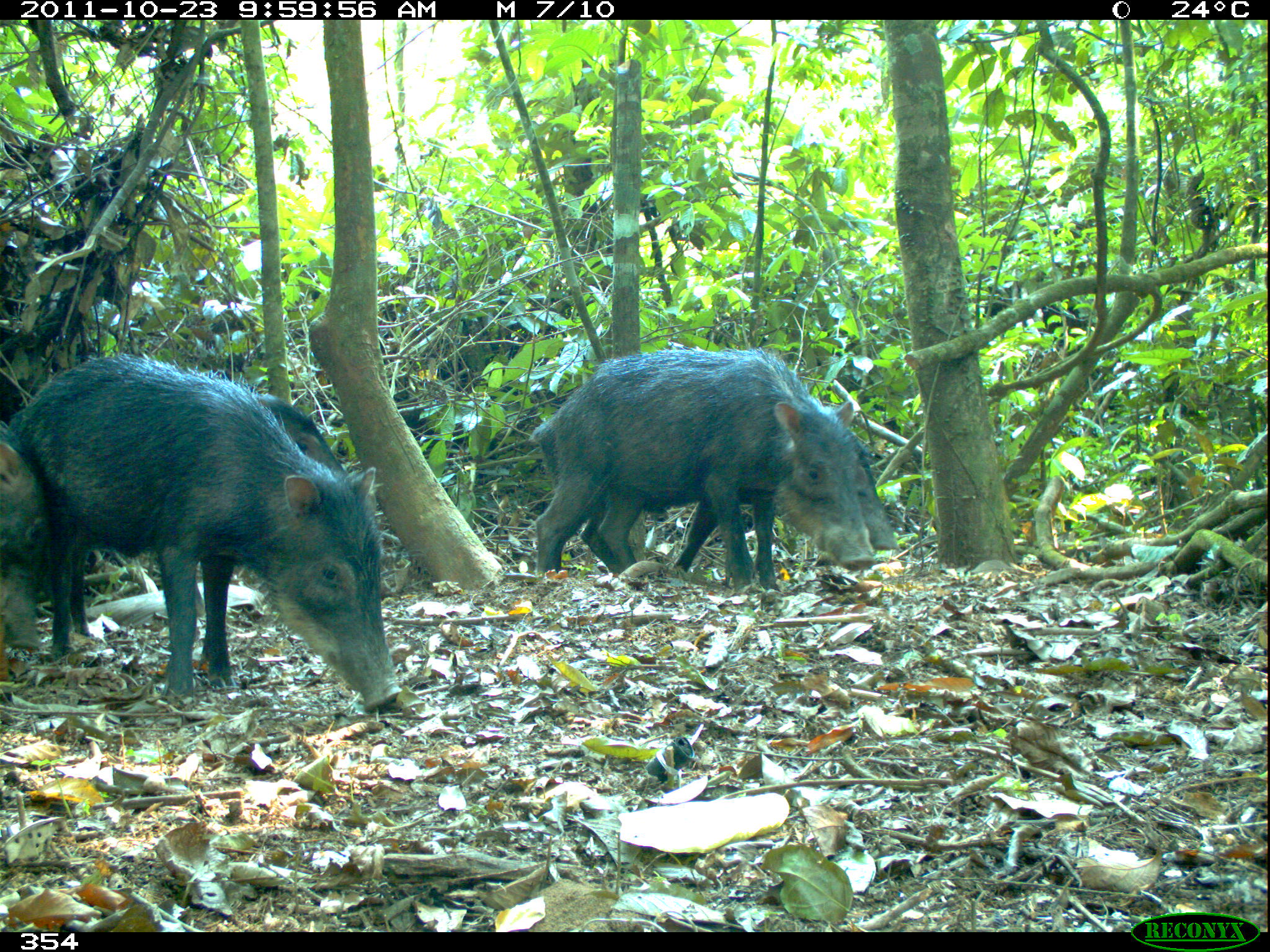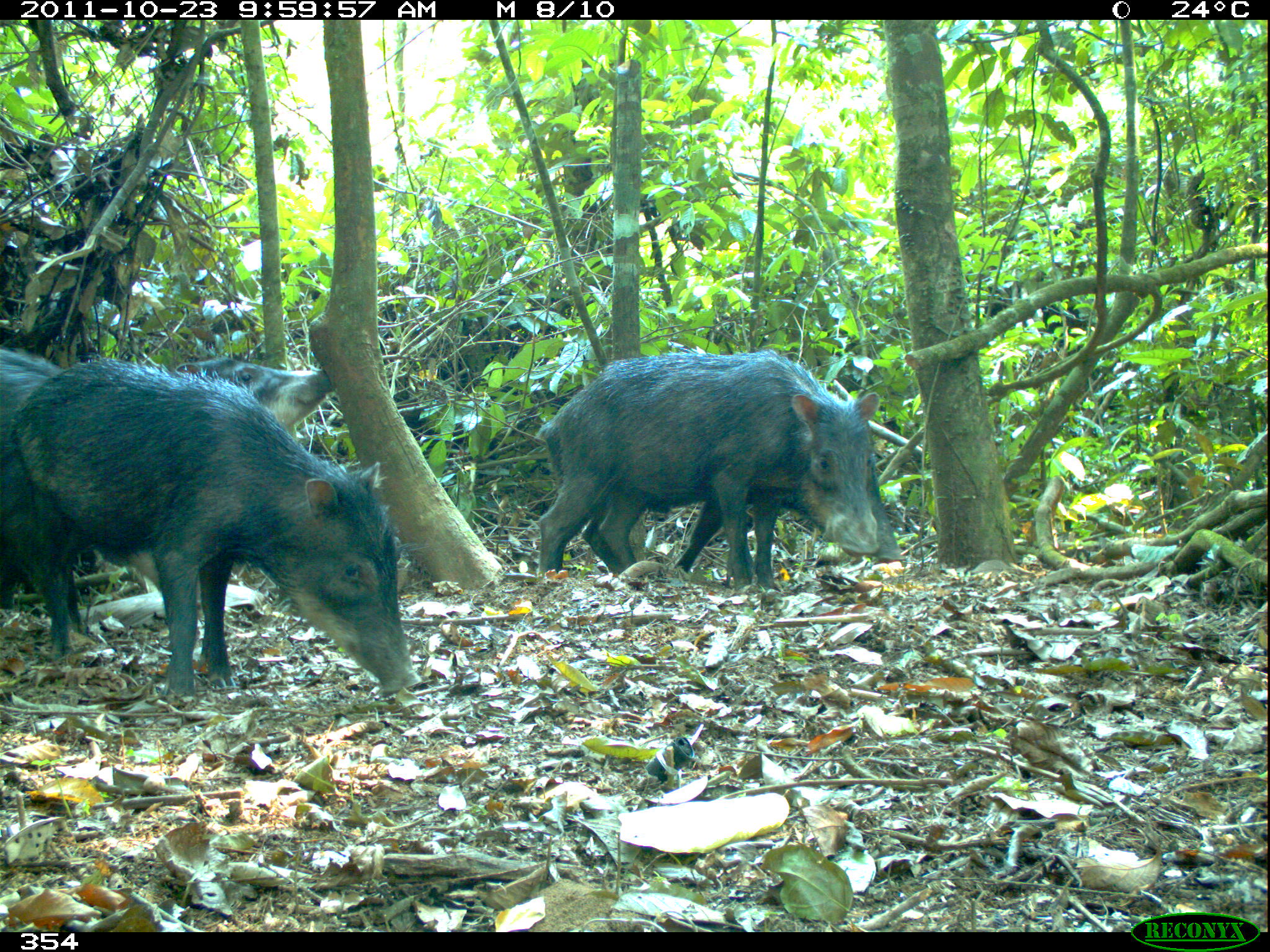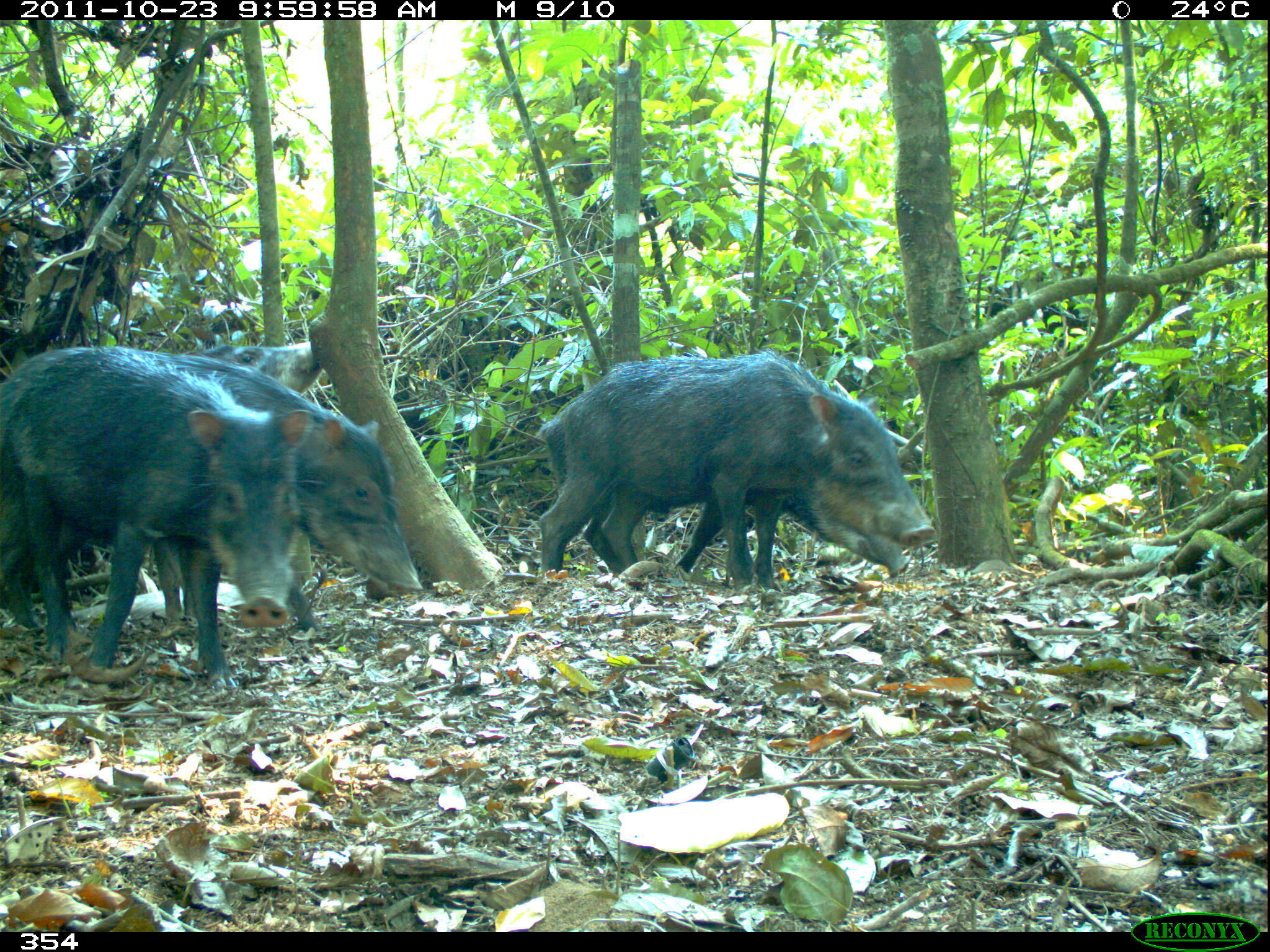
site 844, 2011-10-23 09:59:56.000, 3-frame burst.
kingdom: Animalia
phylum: Chordata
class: Mammalia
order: Artiodactyla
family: Tayassuidae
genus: Tayassu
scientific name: Tayassu pecari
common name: white-lipped peccary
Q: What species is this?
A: Tayassu pecari (white-lipped peccary).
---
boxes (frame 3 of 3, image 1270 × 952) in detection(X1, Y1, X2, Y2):
tayassu pecari: detection(0, 347, 423, 622); detection(3, 343, 314, 688); detection(532, 354, 936, 589); detection(536, 385, 910, 578)